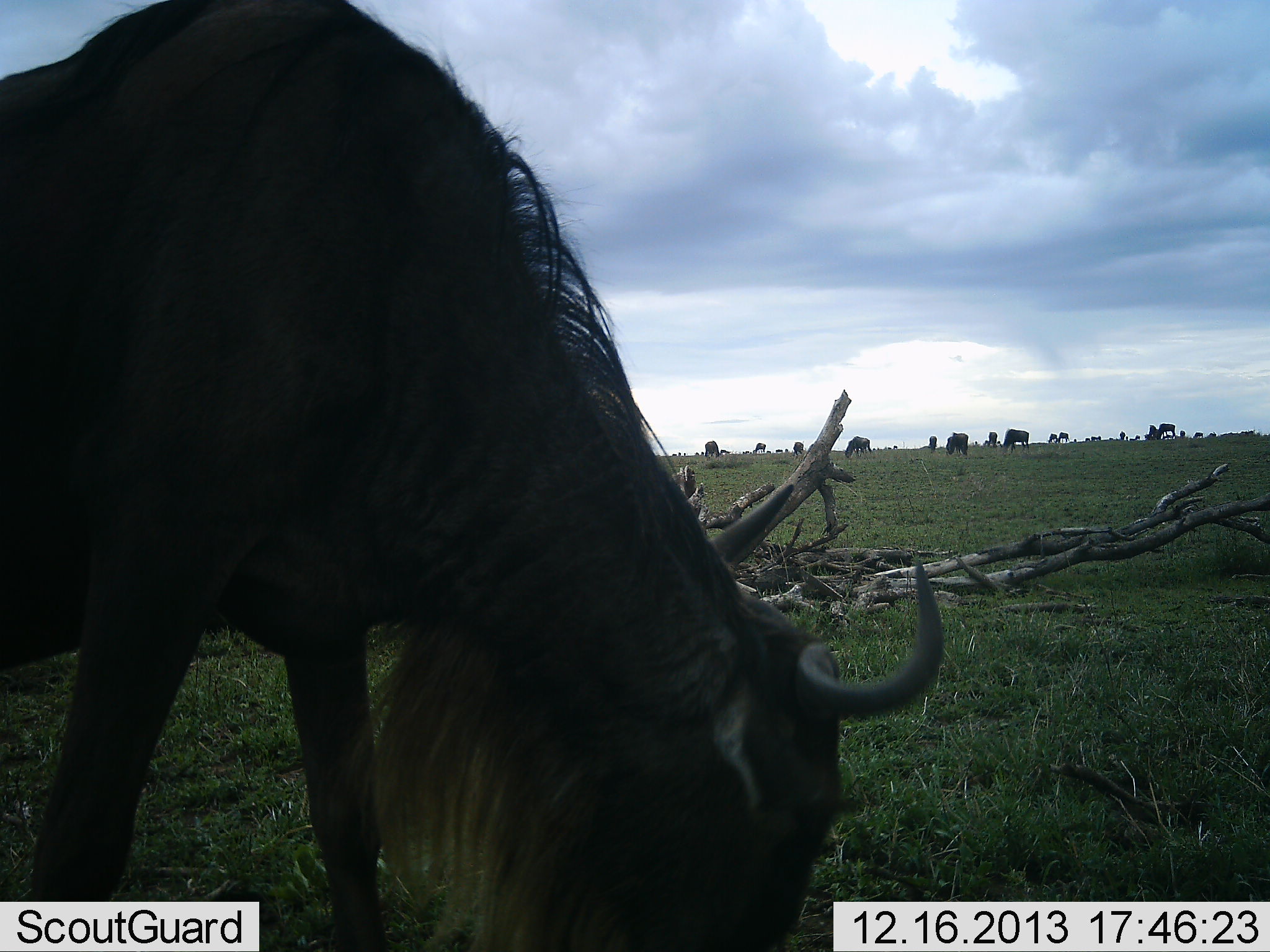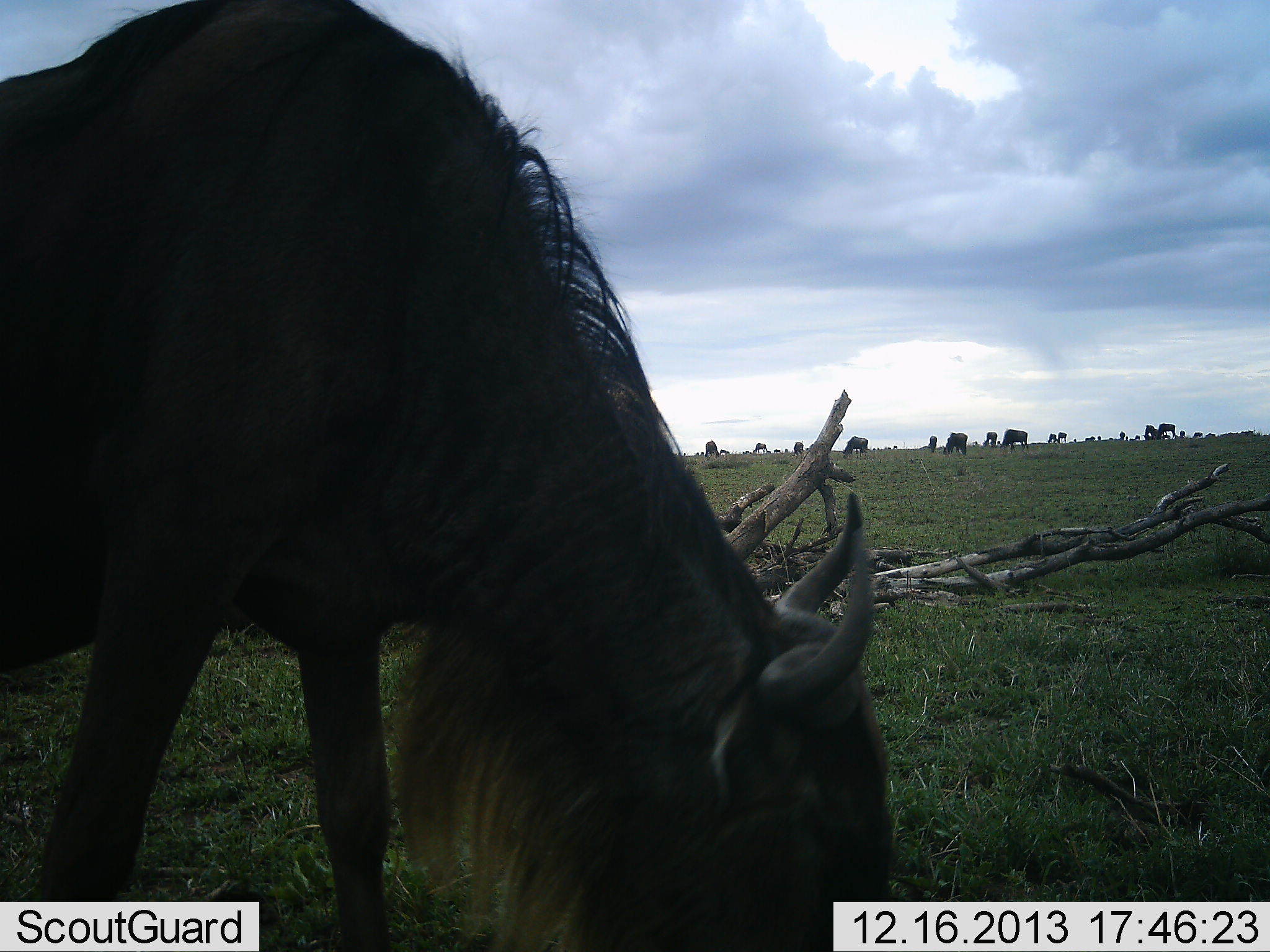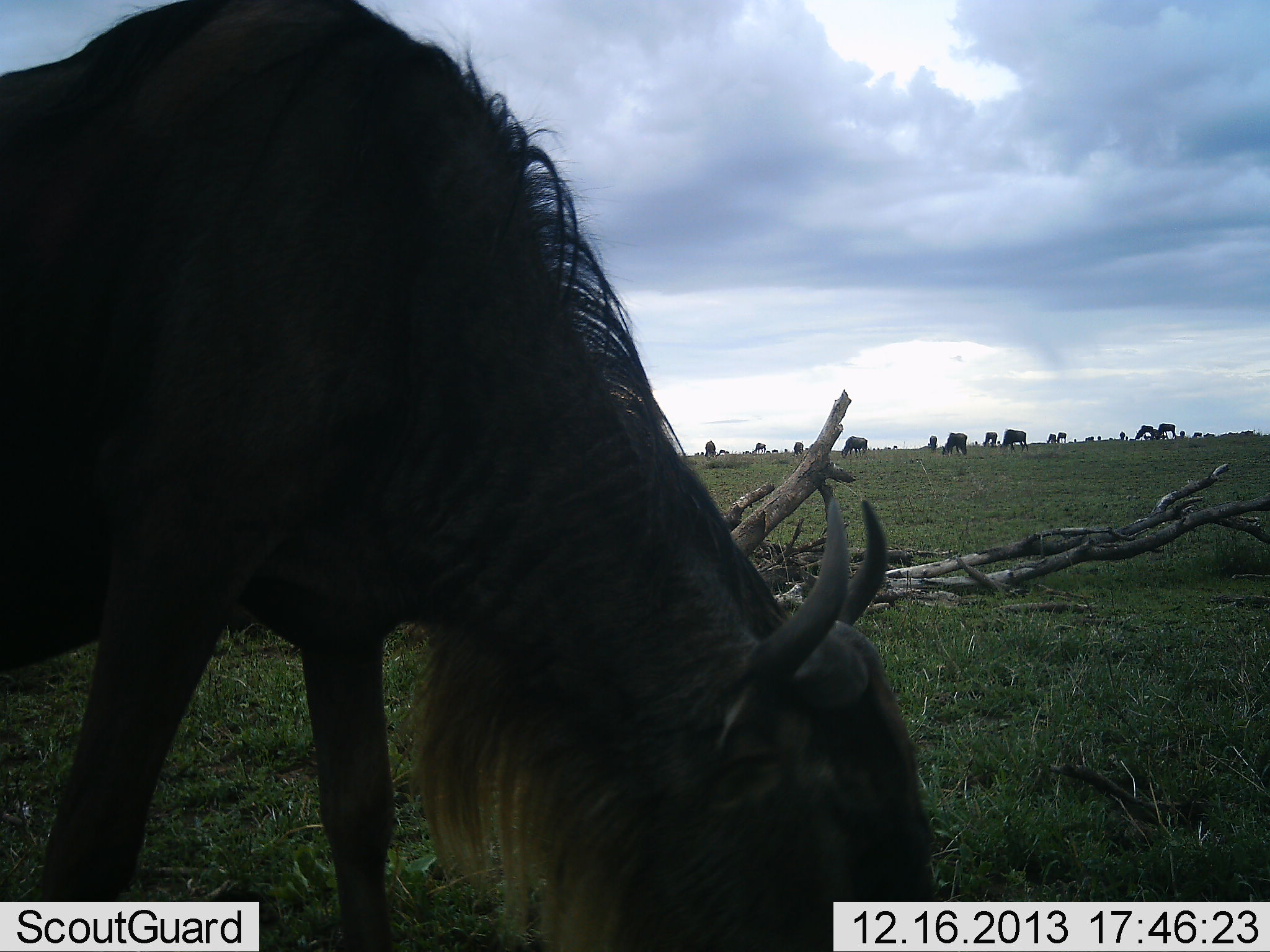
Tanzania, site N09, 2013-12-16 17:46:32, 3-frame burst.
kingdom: Animalia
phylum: Chordata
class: Mammalia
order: Artiodactyla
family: Bovidae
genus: Connochaetes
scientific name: Connochaetes taurinus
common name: blue wildebeest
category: wildebeest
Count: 11-50.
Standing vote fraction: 20%.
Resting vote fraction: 10%.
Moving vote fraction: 40%.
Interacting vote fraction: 10%.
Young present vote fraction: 0%.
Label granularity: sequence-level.